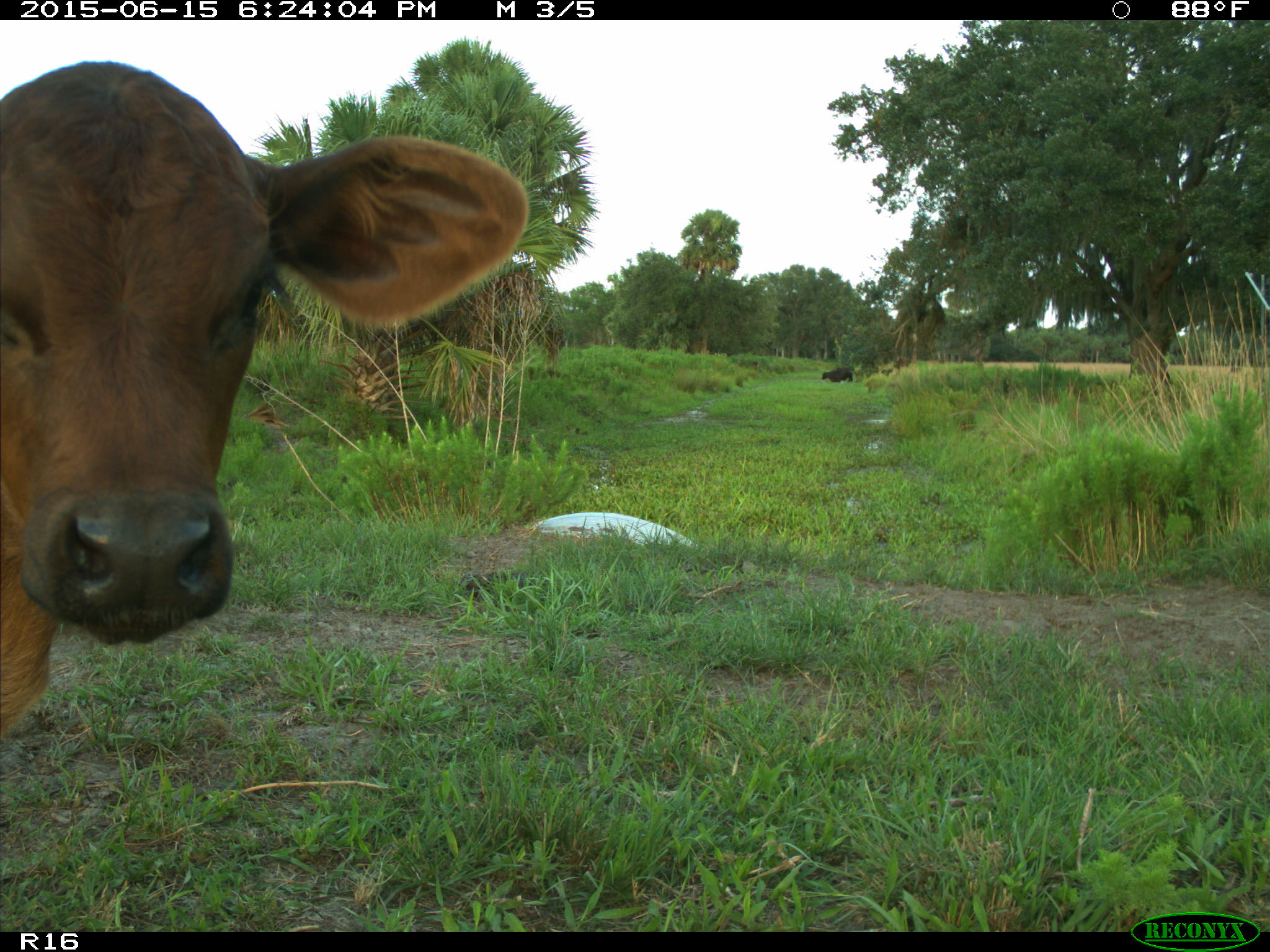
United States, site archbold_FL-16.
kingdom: Animalia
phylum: Chordata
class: Mammalia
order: Artiodactyla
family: Bovidae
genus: Bos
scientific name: Bos taurus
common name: domestic cow